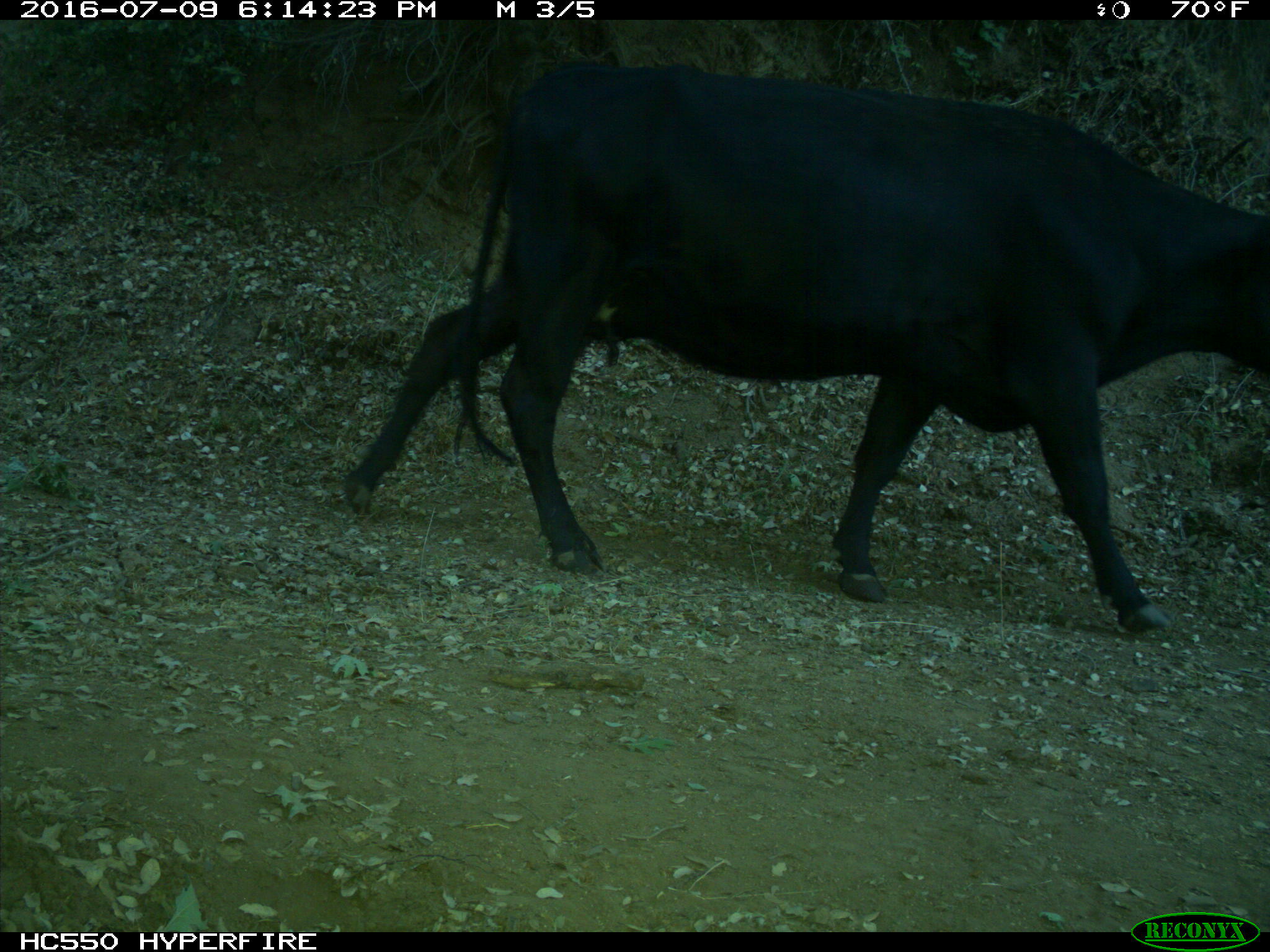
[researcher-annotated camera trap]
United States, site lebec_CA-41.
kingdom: Animalia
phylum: Chordata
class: Mammalia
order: Artiodactyla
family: Bovidae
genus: Bos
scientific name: Bos taurus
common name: domestic cow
Bos taurus (domestic cow).